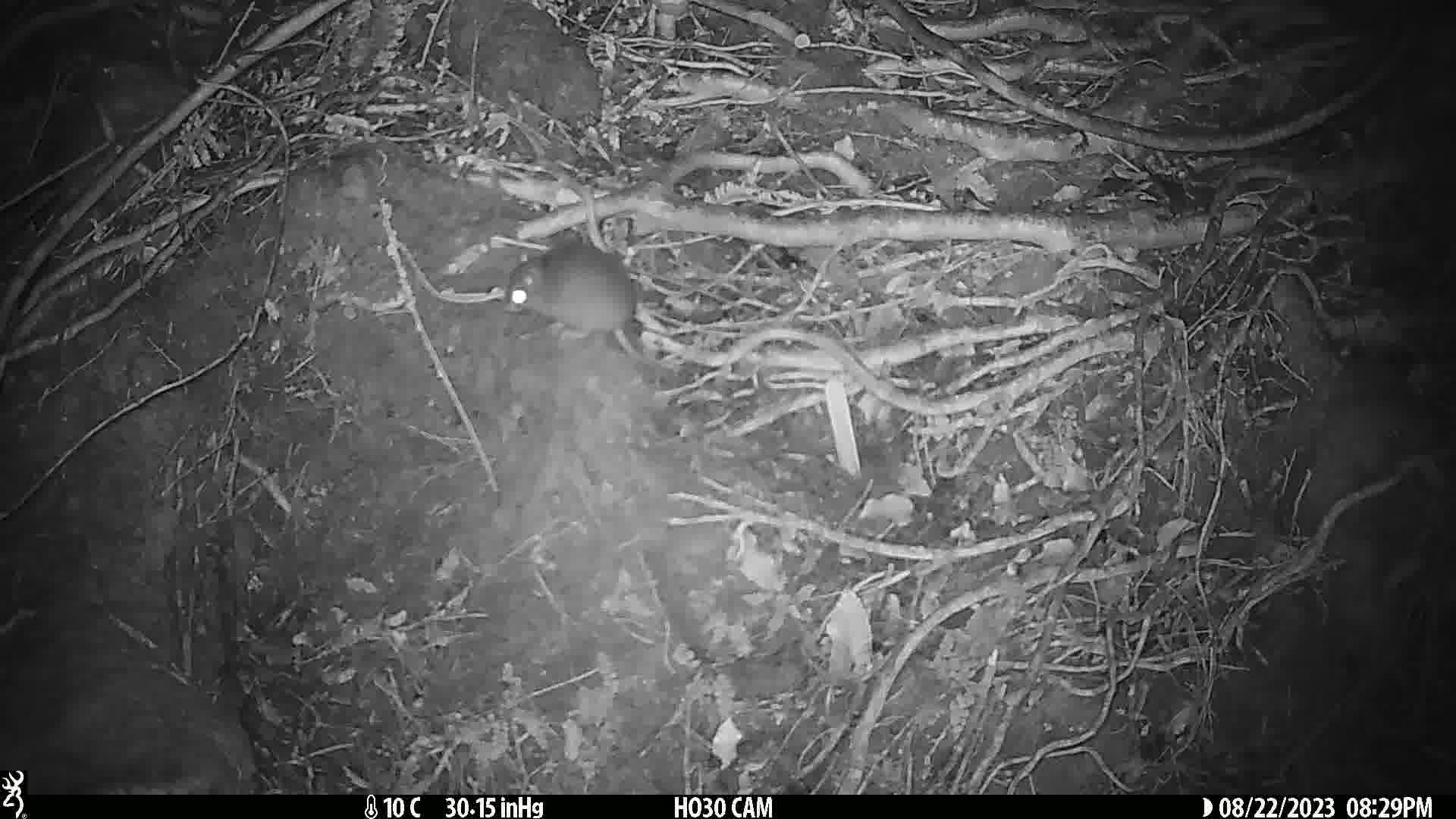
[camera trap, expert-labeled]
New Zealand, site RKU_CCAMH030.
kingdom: Animalia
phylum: Chordata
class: Mammalia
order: Rodentia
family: Muridae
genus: Rattus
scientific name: Rattus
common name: rat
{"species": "rat (Rattus)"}